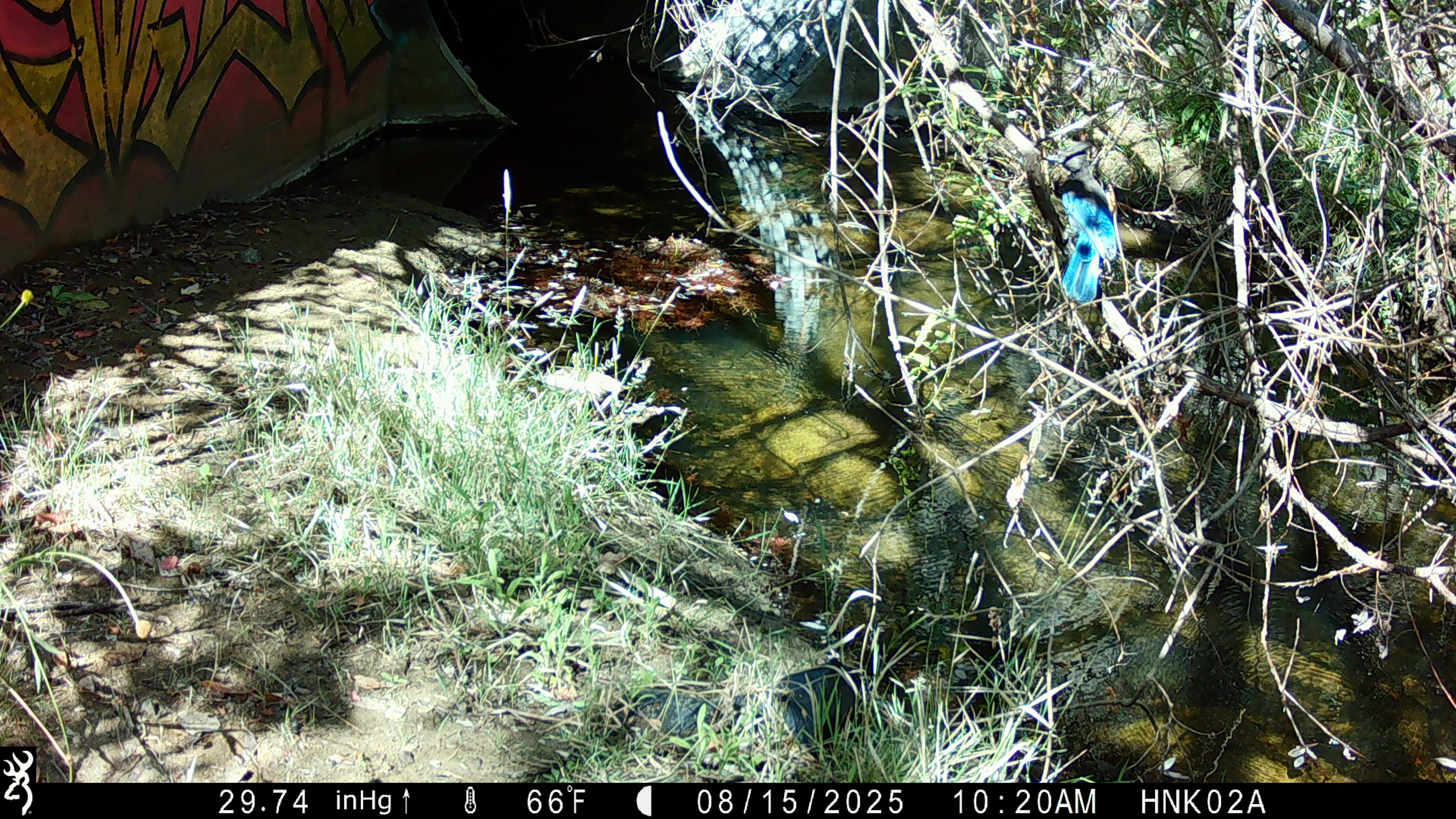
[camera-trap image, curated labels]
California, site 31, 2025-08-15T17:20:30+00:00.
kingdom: Animalia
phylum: Chordata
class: Aves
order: Passeriformes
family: Corvidae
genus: Cyanocitta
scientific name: Cyanocitta stelleri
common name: steller's jay